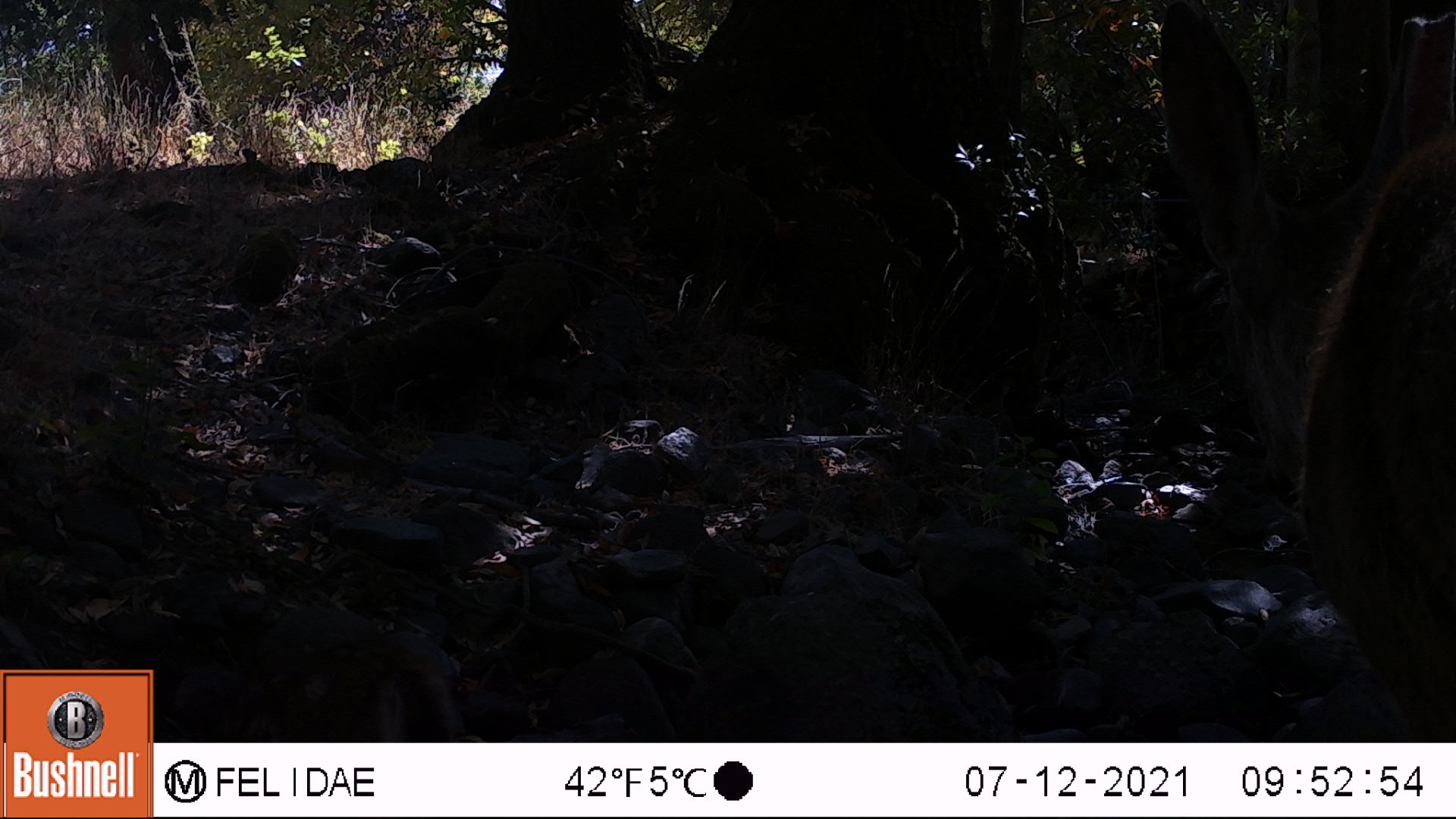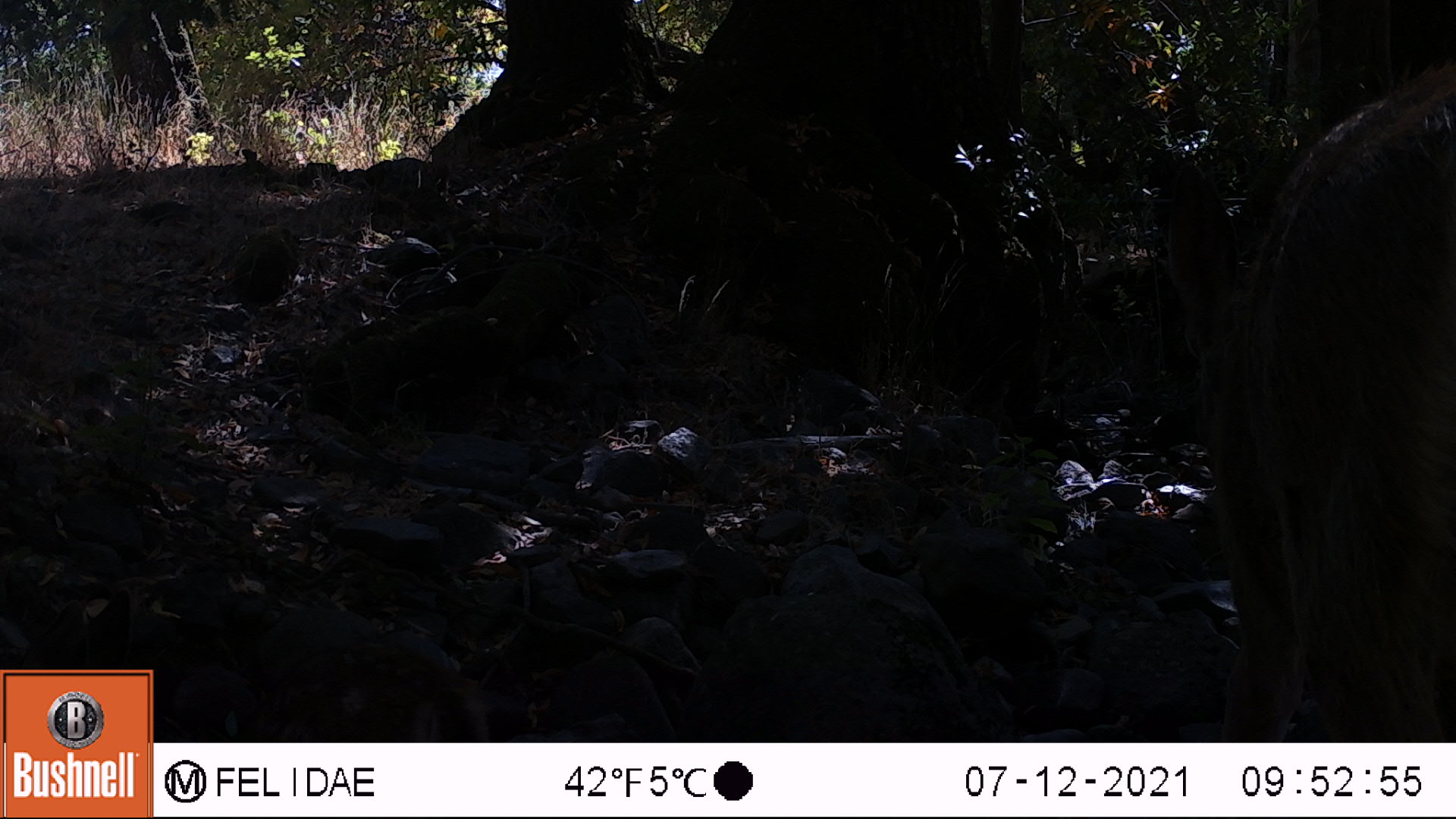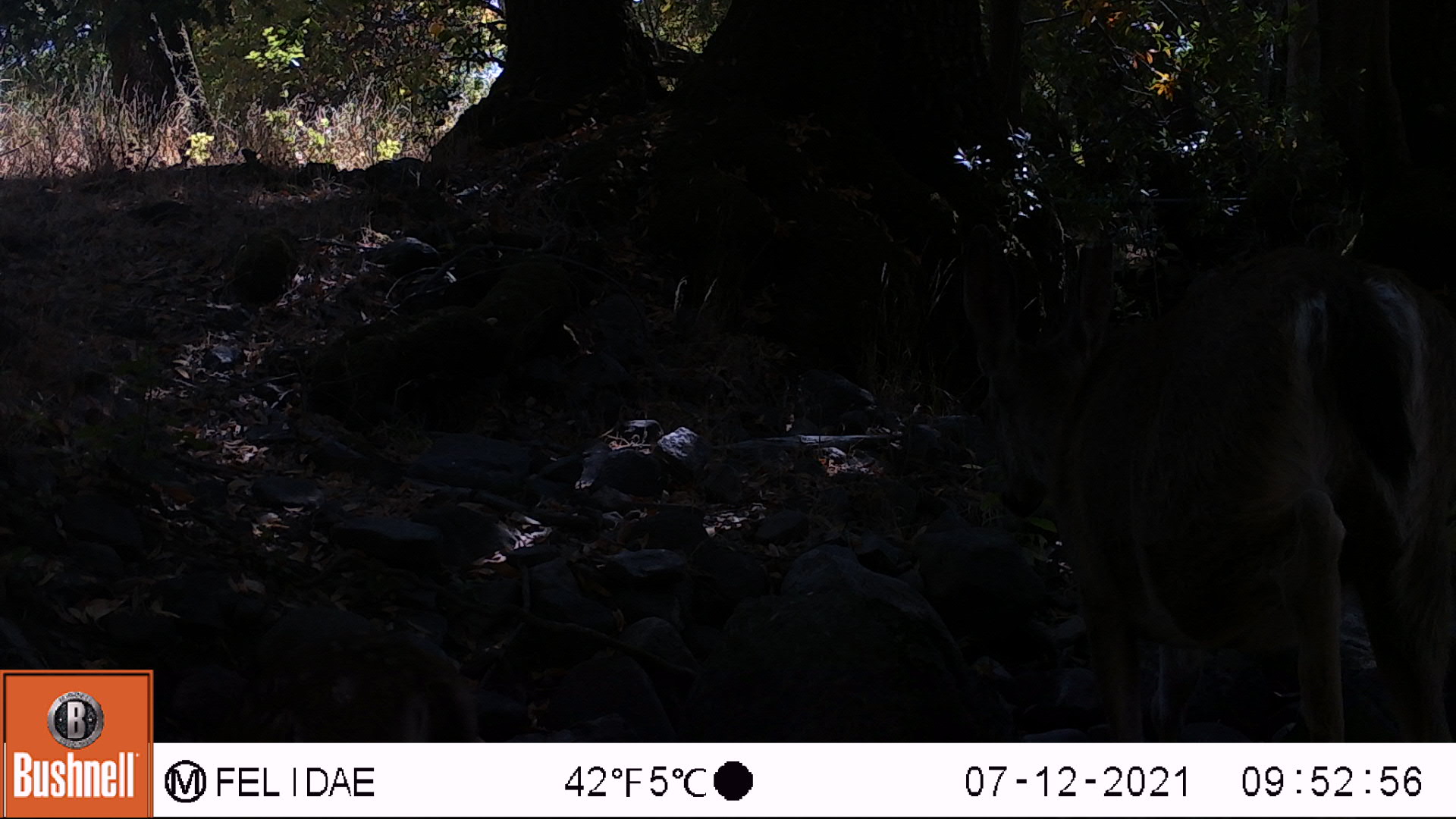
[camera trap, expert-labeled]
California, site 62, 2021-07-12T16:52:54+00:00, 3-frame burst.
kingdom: Animalia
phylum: Chordata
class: Mammalia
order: Artiodactyla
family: Cervidae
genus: Odocoileus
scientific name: Odocoileus hemionus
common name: mule deer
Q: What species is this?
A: Mule deer (Odocoileus hemionus).